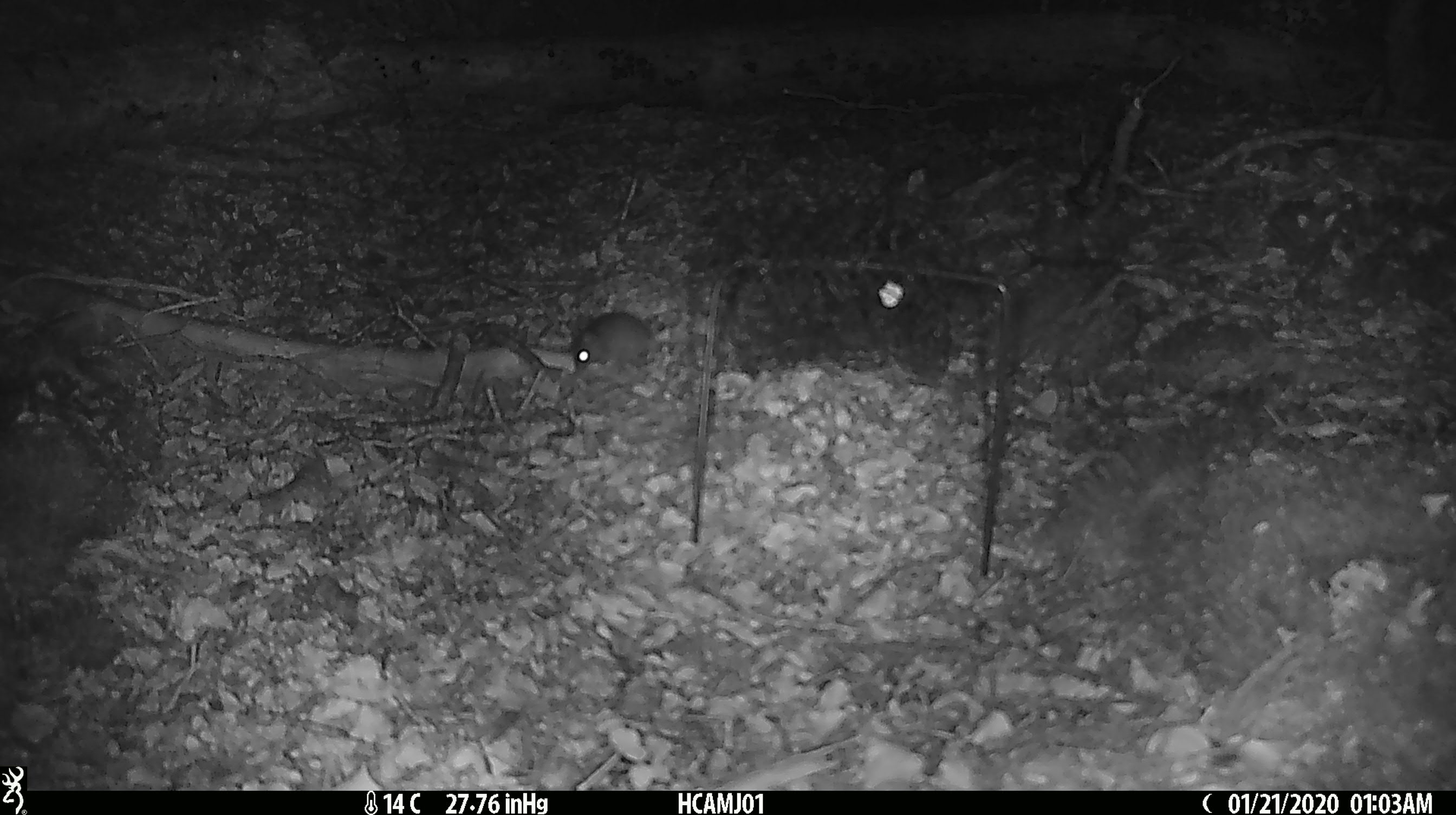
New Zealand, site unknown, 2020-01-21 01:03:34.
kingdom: Animalia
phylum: Chordata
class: Mammalia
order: Rodentia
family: Muridae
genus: Mus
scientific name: Mus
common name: mouse